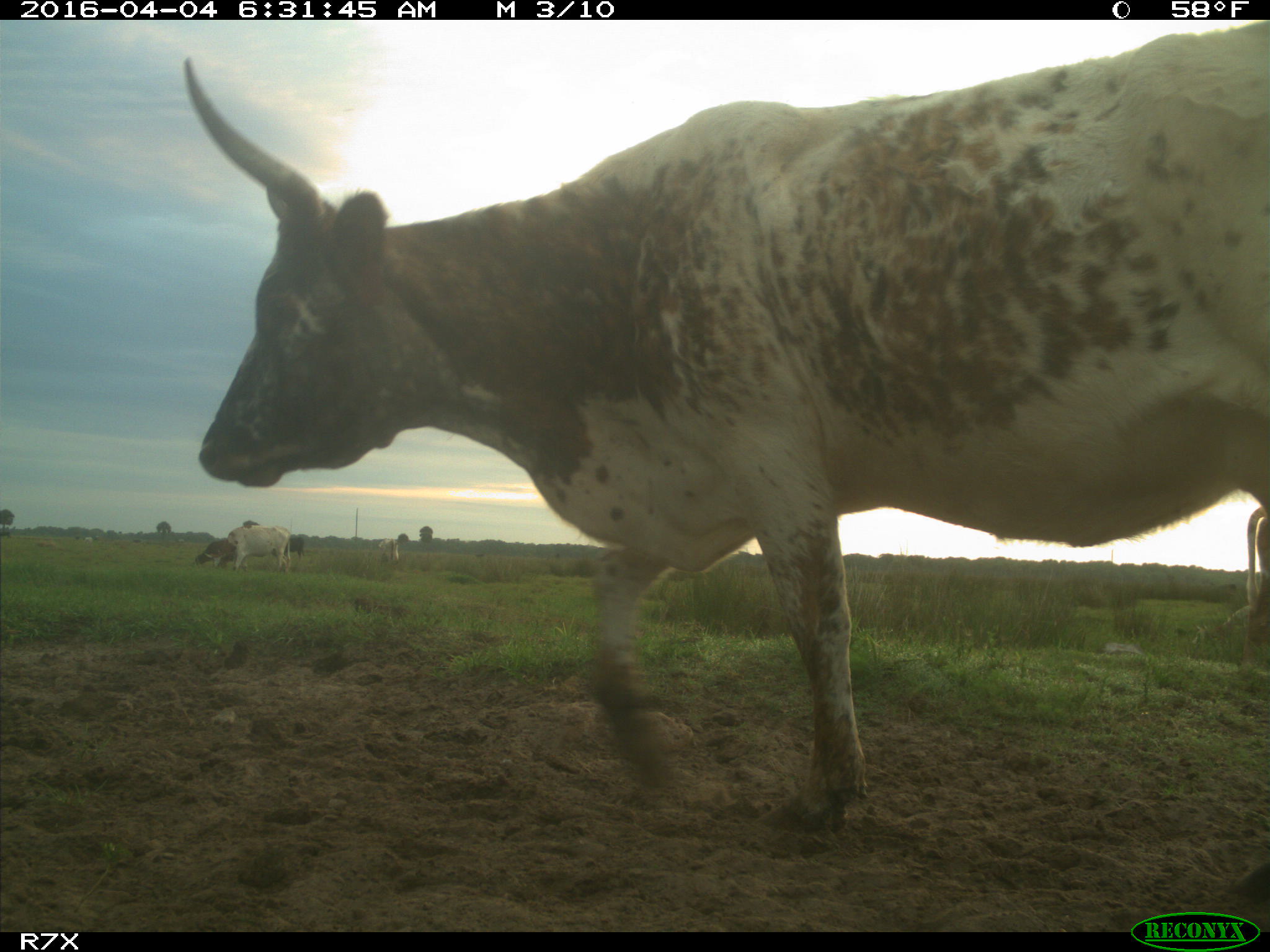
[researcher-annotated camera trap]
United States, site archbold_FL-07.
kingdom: Animalia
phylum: Chordata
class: Mammalia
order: Artiodactyla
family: Bovidae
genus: Bos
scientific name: Bos taurus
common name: domestic cow